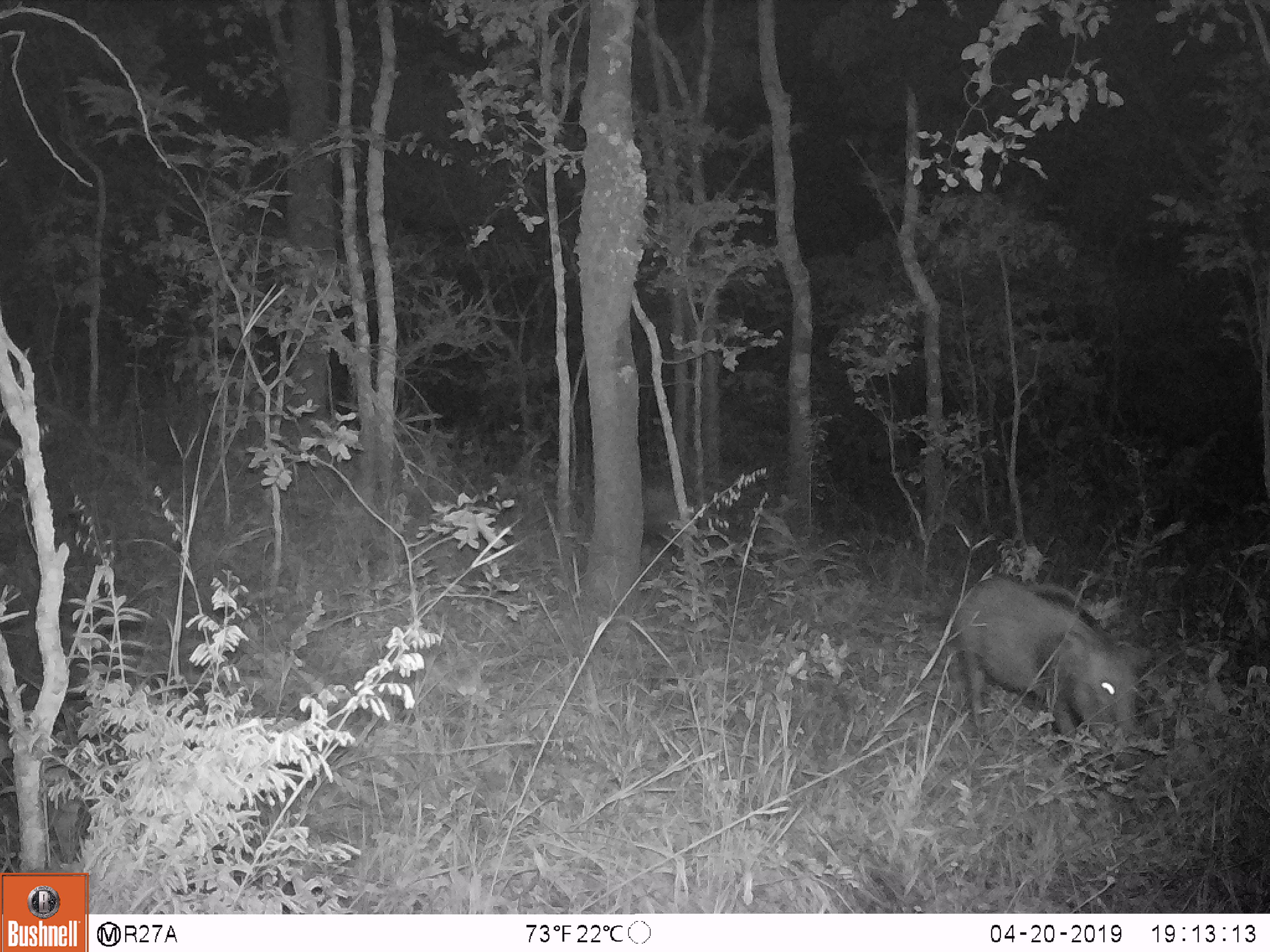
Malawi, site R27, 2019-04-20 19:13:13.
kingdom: Animalia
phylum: Chordata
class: Mammalia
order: Artiodactyla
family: Suidae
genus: Potamochoerus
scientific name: Potamochoerus larvatus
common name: bushpig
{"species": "bushpig (Potamochoerus larvatus)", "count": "1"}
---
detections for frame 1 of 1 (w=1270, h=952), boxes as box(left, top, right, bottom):
bushpig: box(954, 556, 1150, 793)